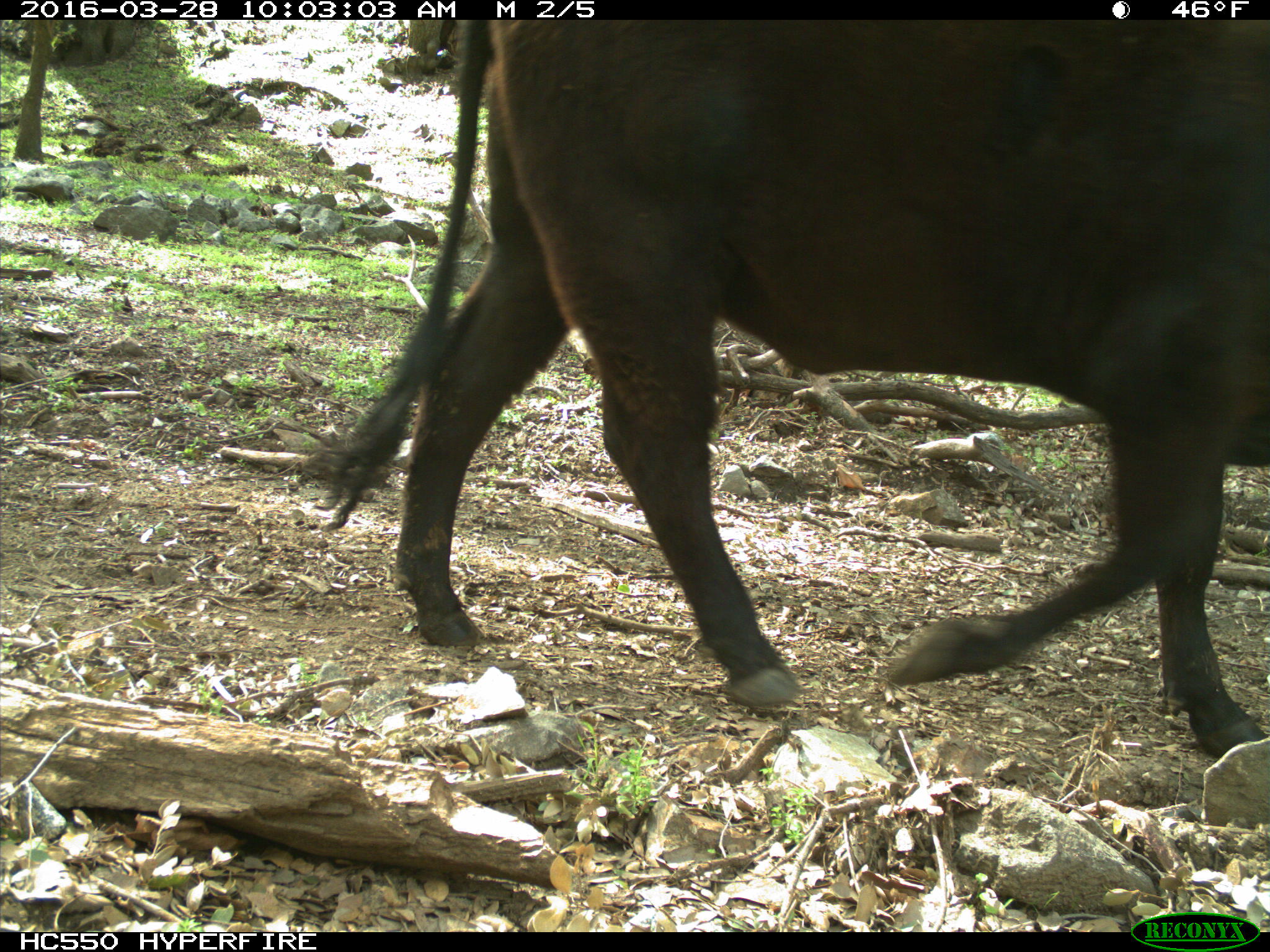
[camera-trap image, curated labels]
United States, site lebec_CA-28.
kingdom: Animalia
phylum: Chordata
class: Mammalia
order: Artiodactyla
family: Bovidae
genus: Bos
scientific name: Bos taurus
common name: domestic cow